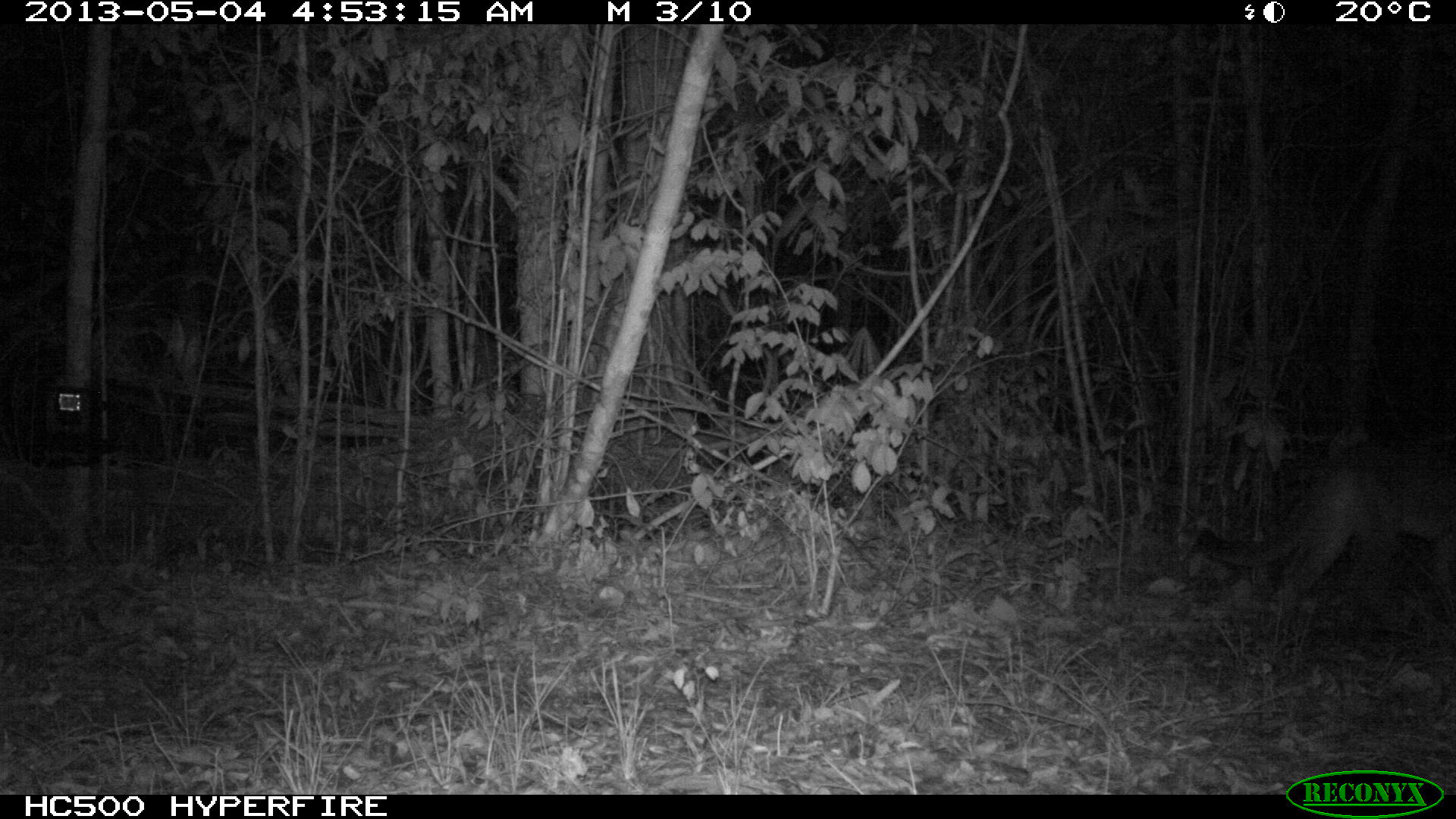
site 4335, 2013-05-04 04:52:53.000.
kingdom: Animalia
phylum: Chordata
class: Mammalia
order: Carnivora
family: Felidae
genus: Puma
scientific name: Puma concolor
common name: mountain lion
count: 1